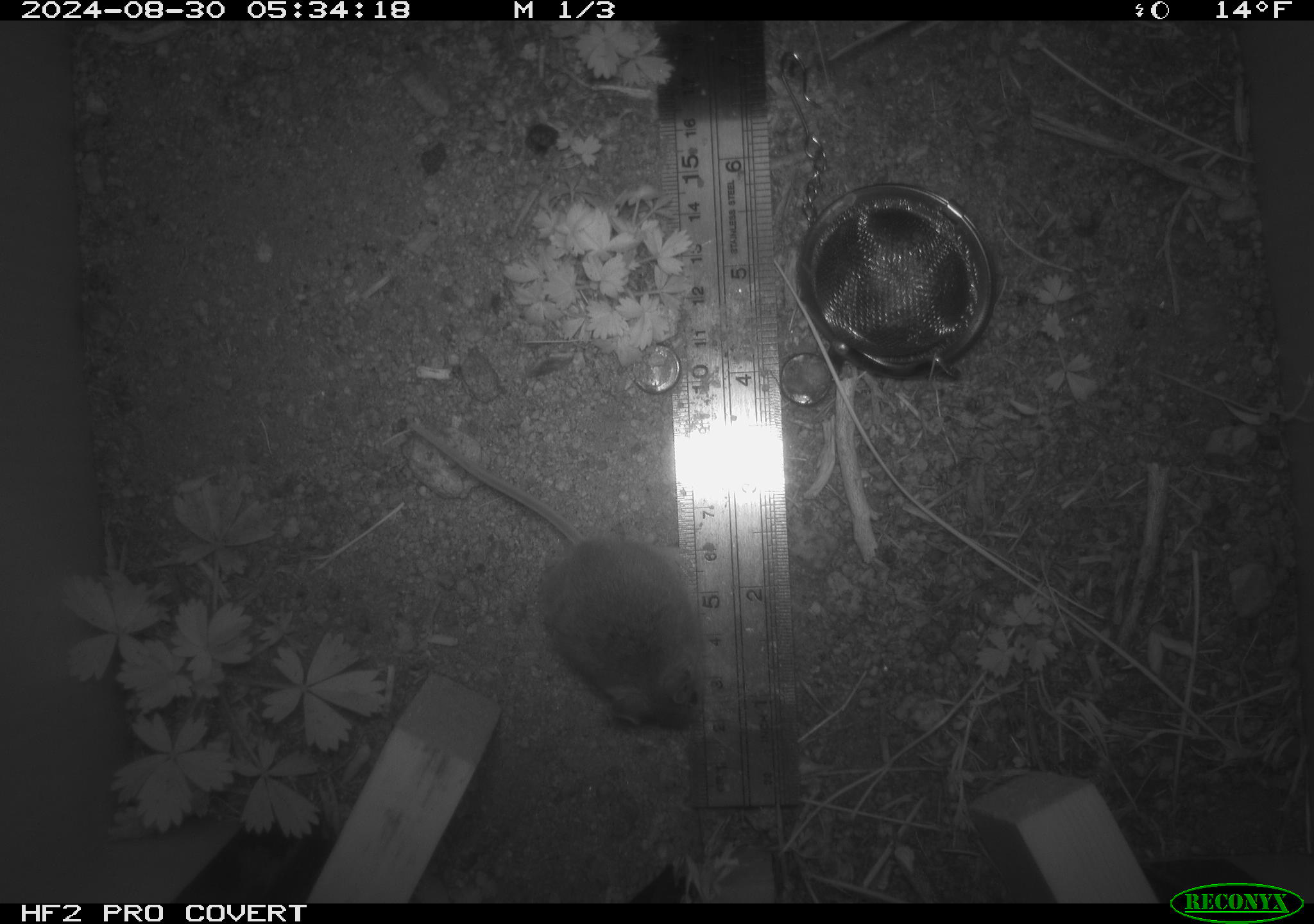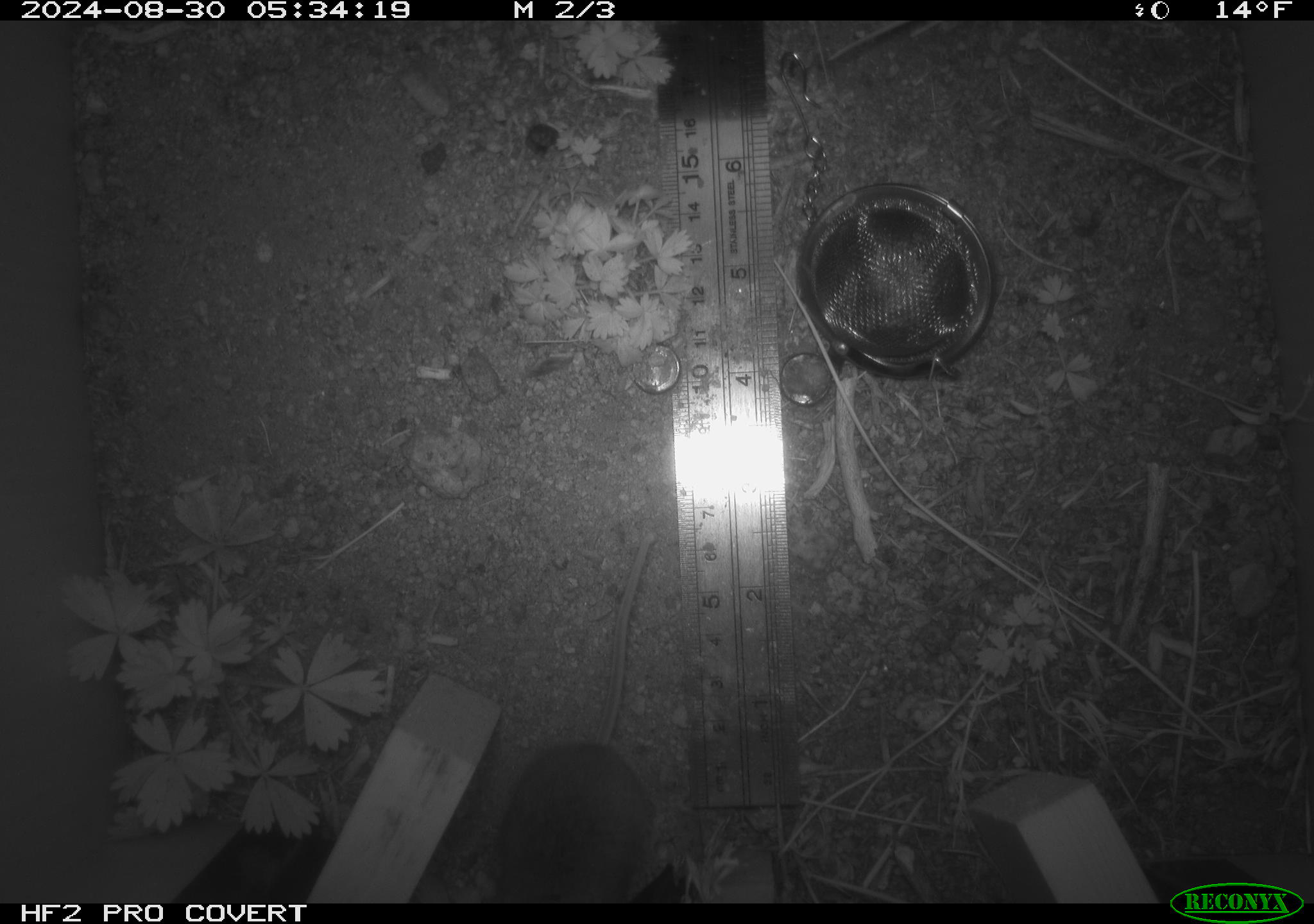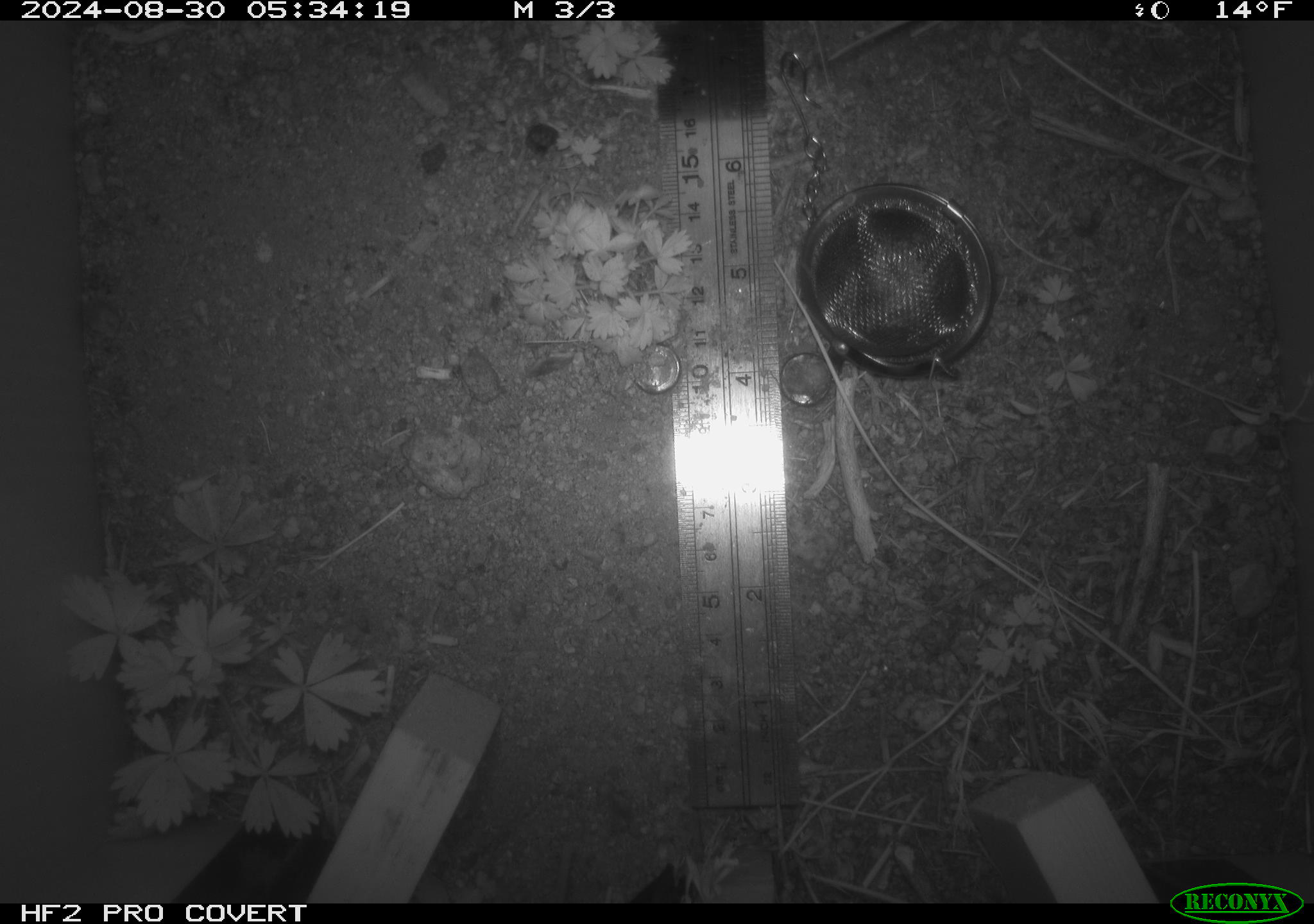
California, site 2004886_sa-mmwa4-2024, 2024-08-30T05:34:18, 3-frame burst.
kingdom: Animalia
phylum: Chordata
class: Mammalia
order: Rodentia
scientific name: Rodentia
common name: mouse species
Mouse species (Rodentia).